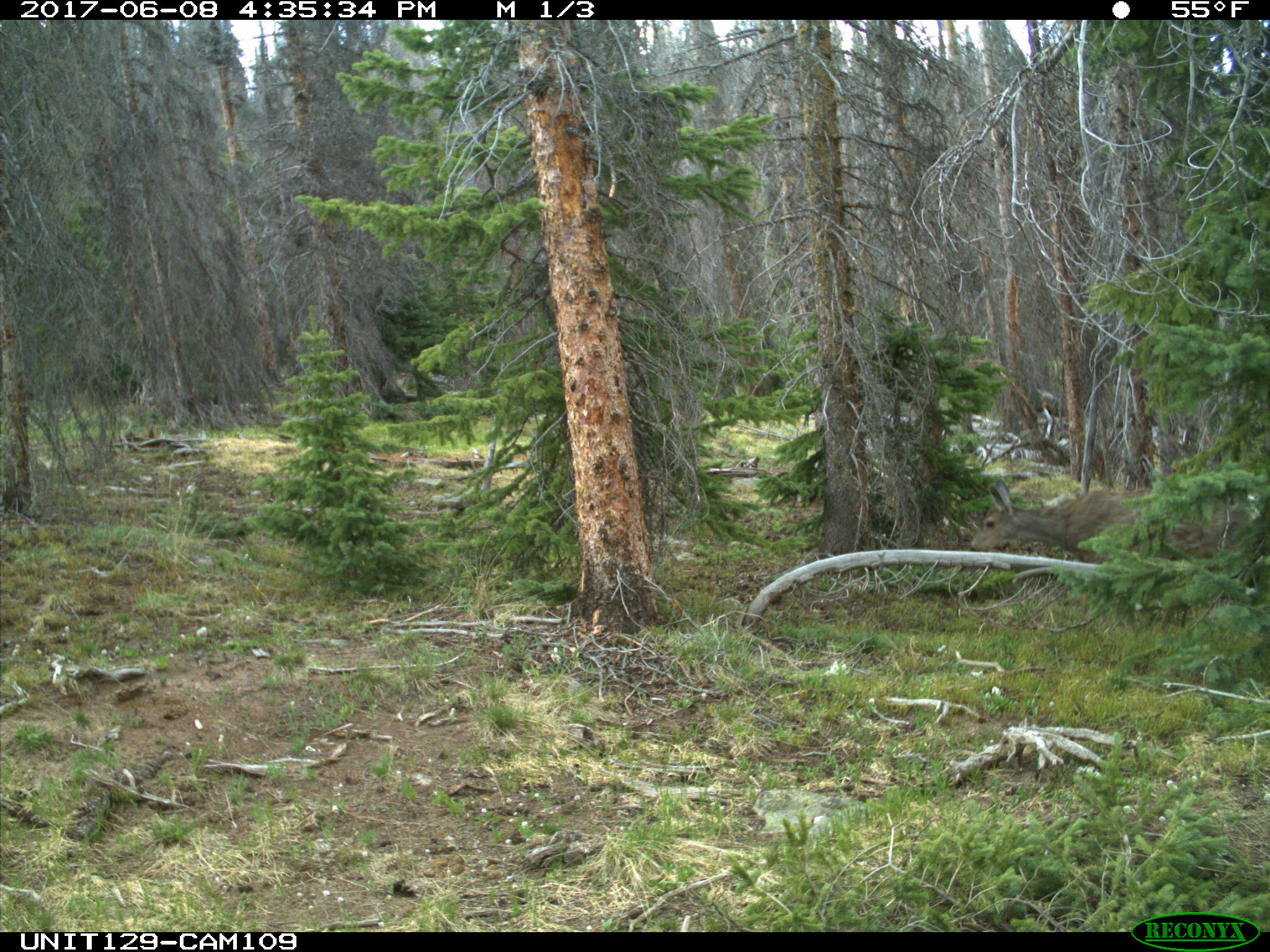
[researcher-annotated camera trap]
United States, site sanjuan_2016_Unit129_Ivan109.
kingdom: Animalia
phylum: Chordata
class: Mammalia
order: Artiodactyla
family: Cervidae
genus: Odocoileus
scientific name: Odocoileus hemionus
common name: mule deer